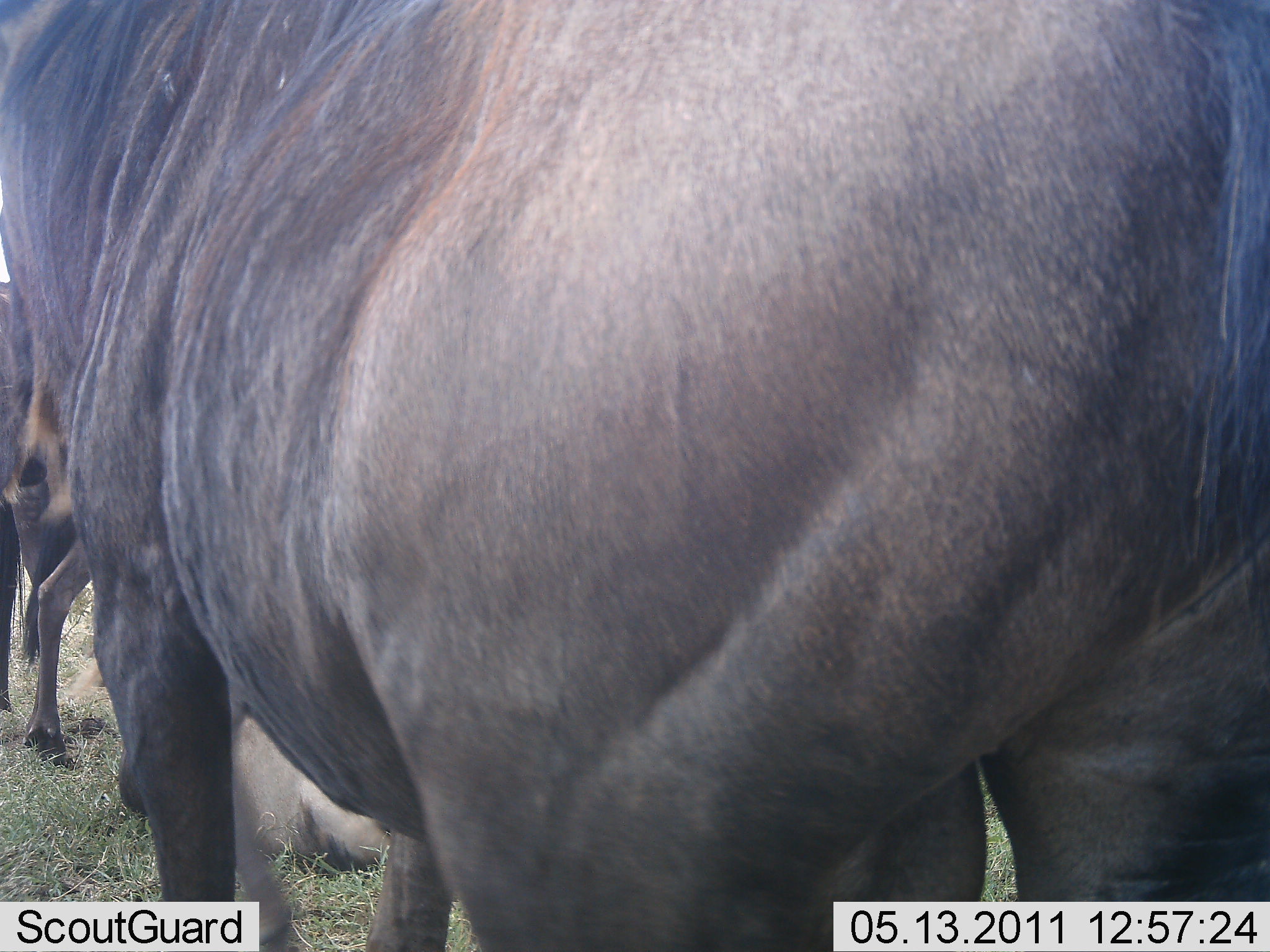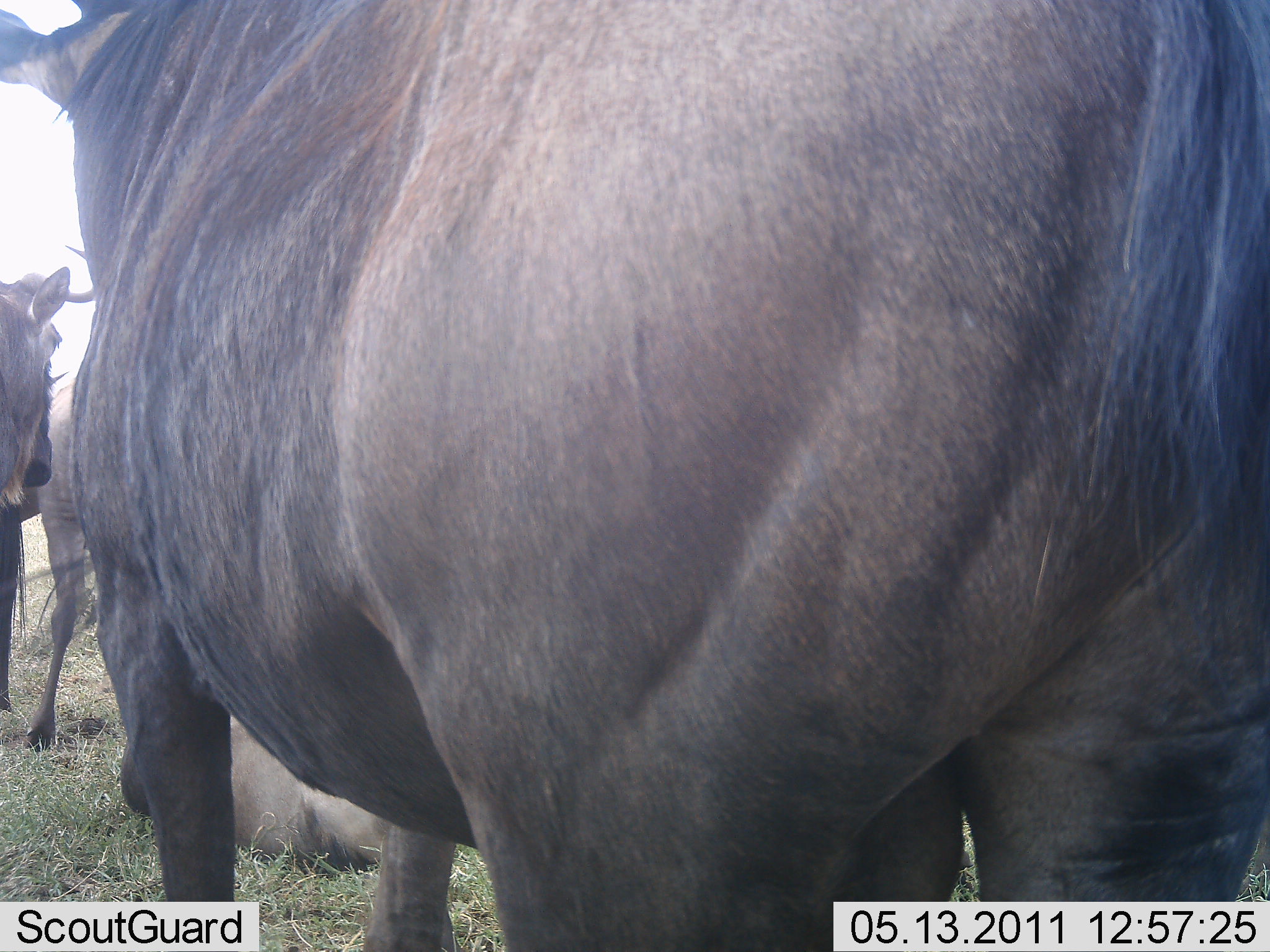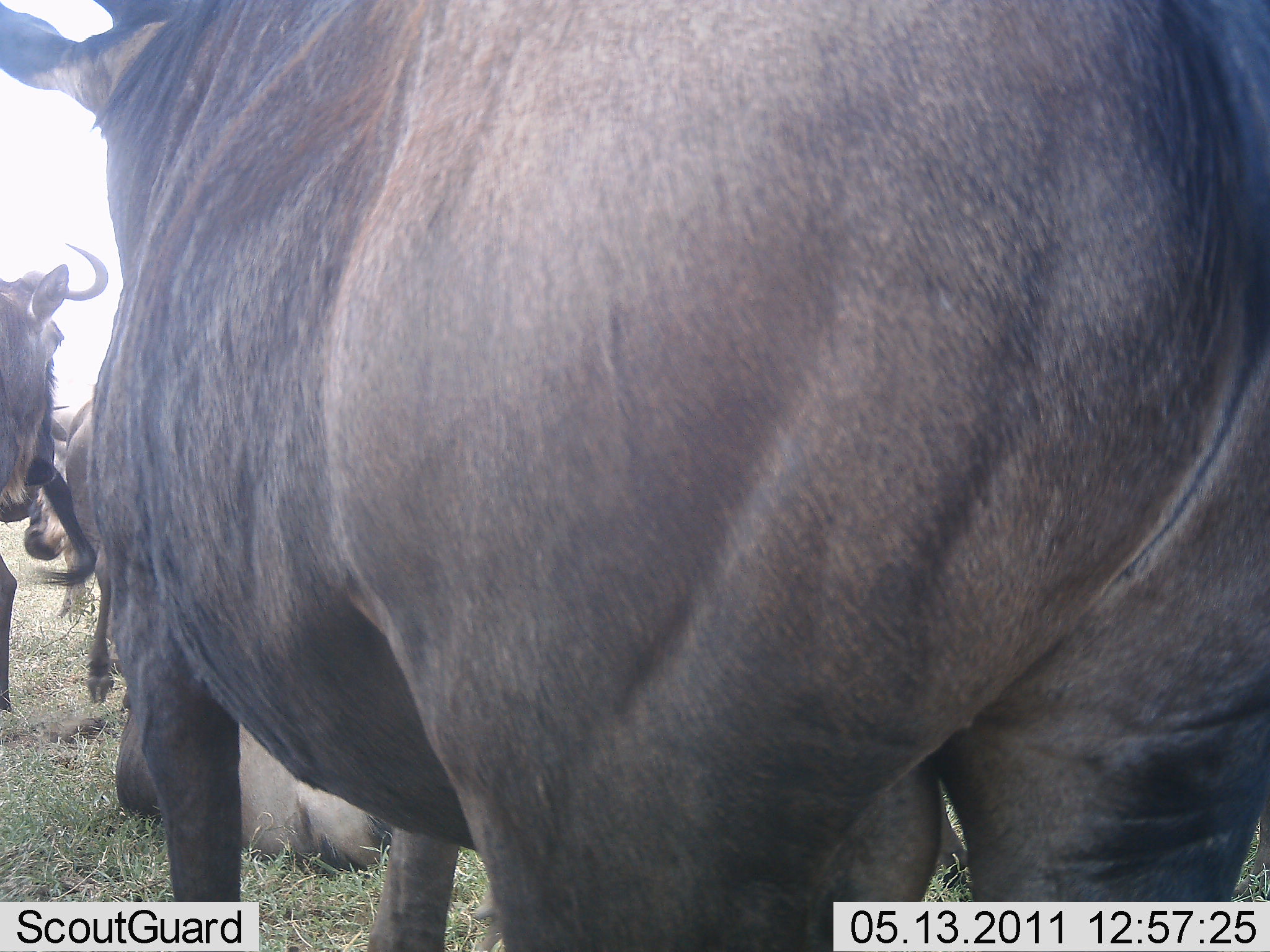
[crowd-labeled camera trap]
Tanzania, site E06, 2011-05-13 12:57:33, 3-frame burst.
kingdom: Animalia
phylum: Chordata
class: Mammalia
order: Artiodactyla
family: Bovidae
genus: Connochaetes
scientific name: Connochaetes taurinus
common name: blue wildebeest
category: wildebeest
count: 4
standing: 83%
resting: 58%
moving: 33%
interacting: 0%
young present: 0%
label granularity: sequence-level